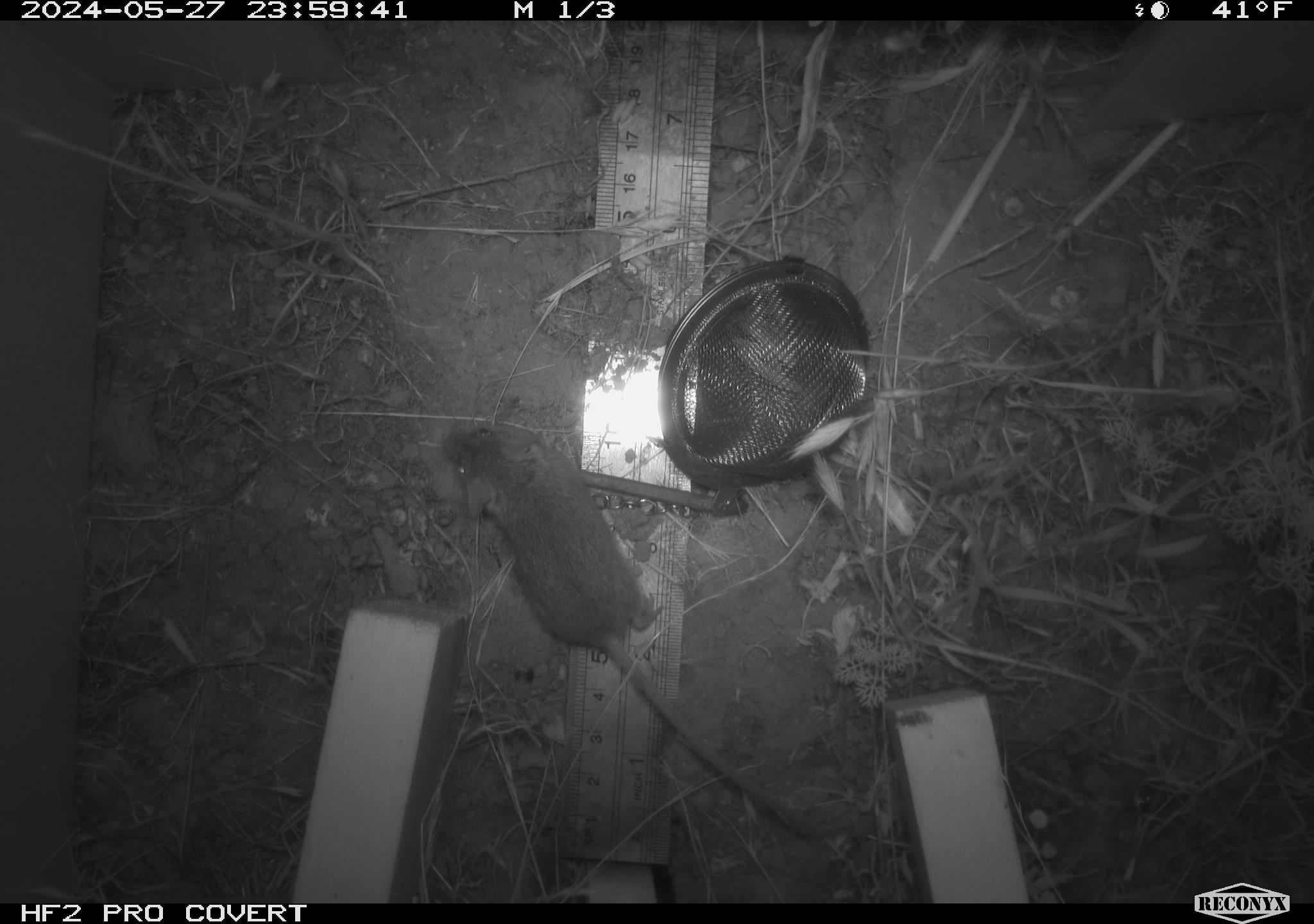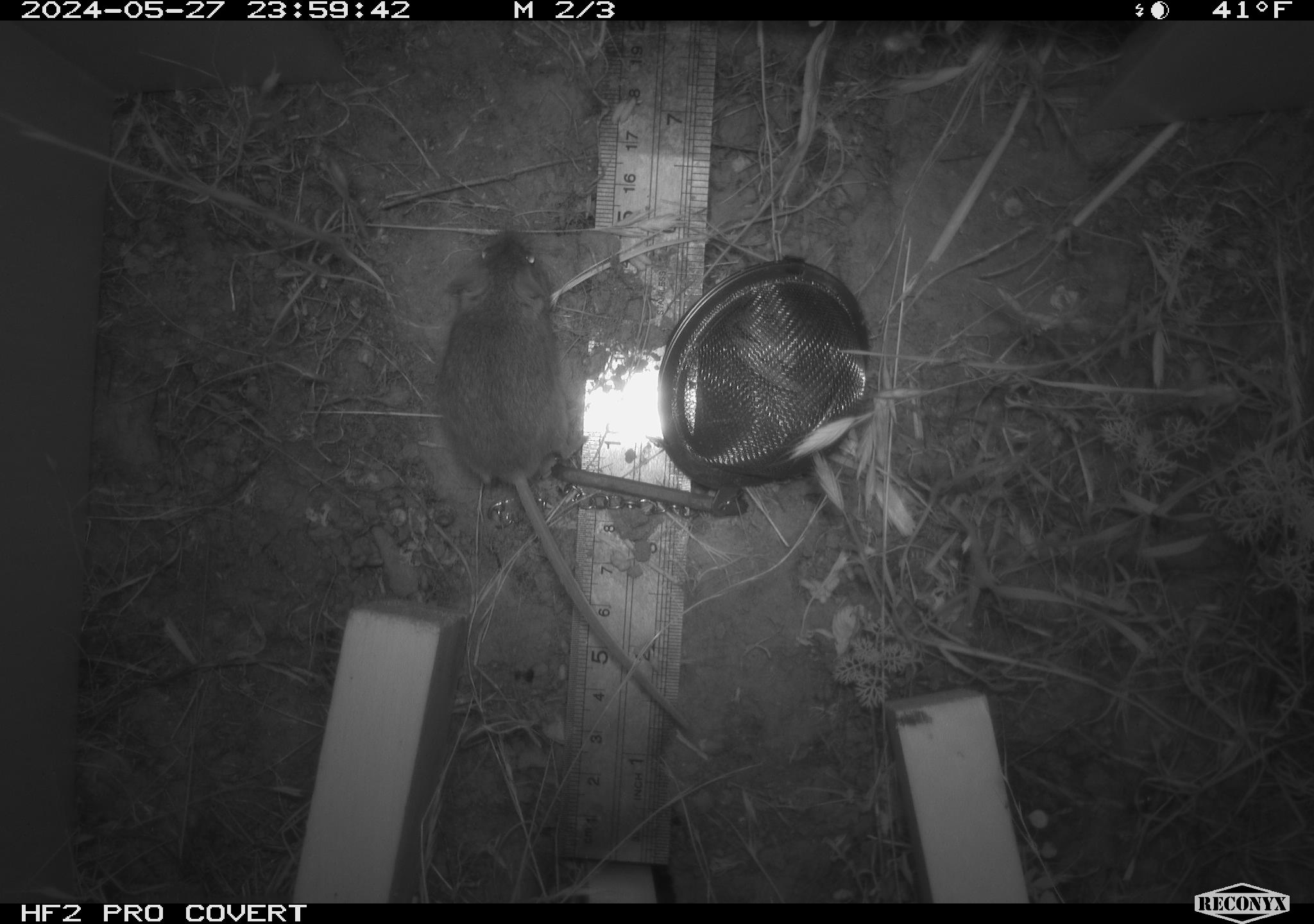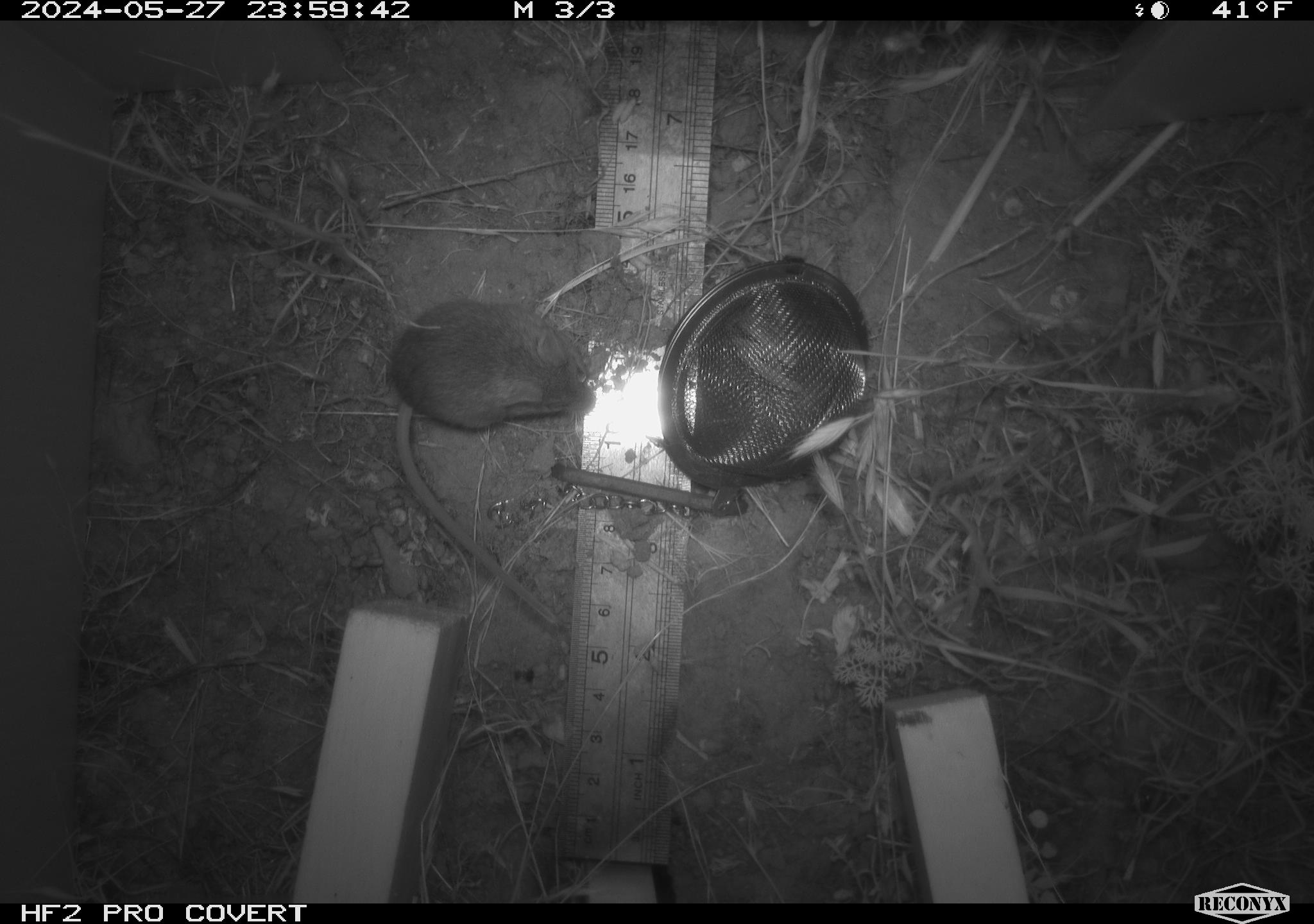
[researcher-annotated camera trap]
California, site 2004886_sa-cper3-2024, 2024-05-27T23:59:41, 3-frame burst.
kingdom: Animalia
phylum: Chordata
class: Mammalia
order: Rodentia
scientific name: Rodentia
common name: rodent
Rodent (Rodentia).